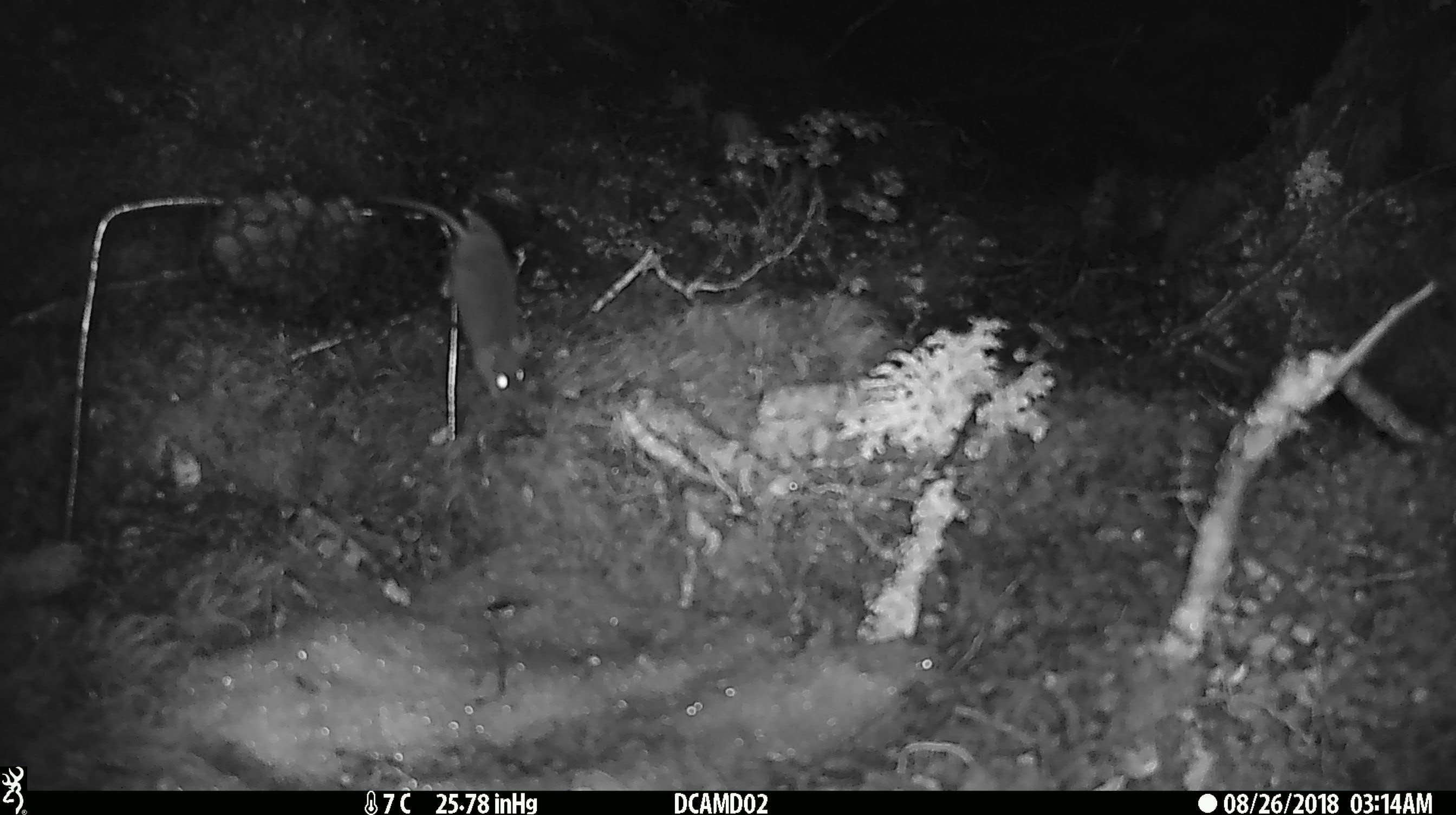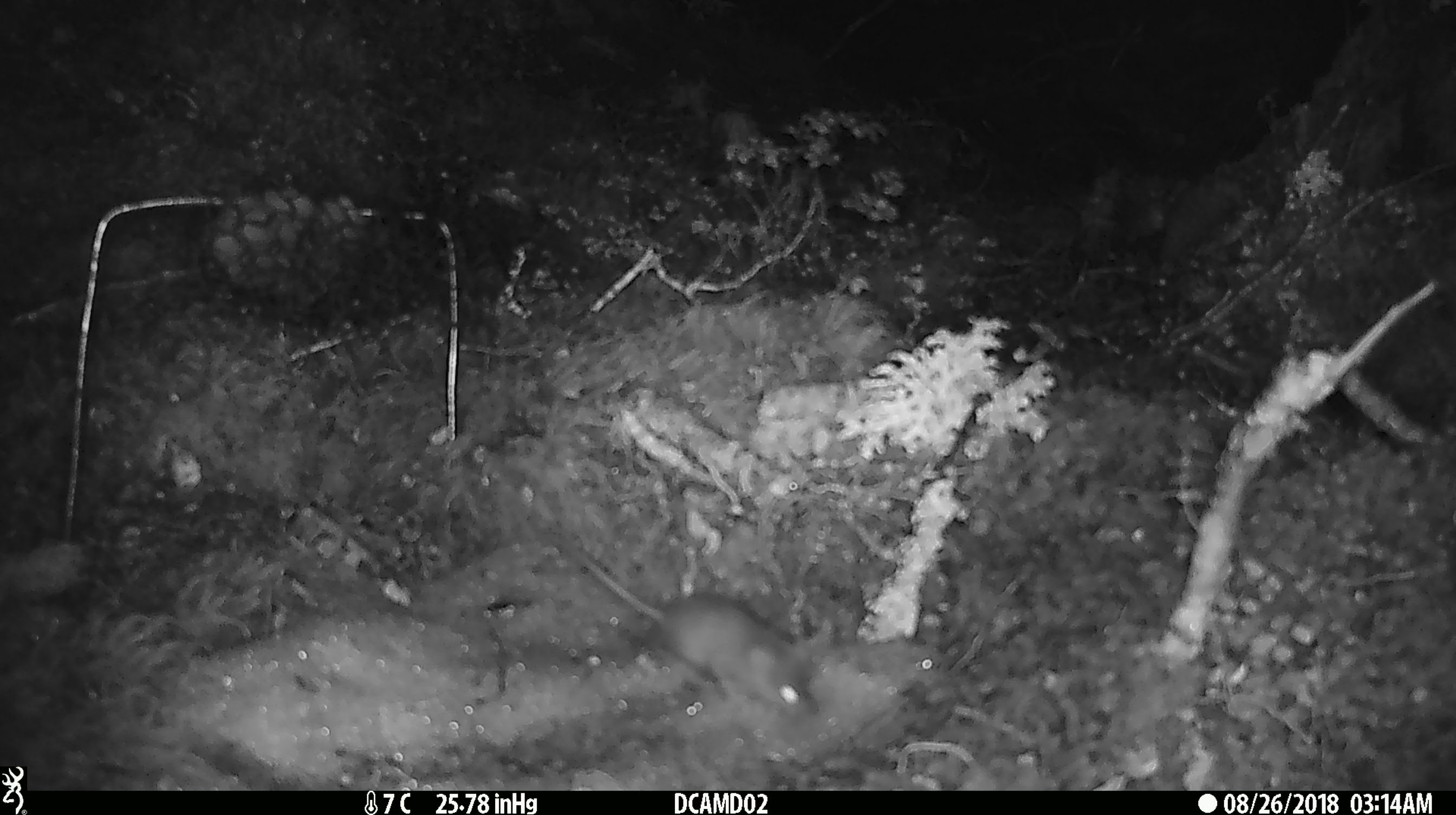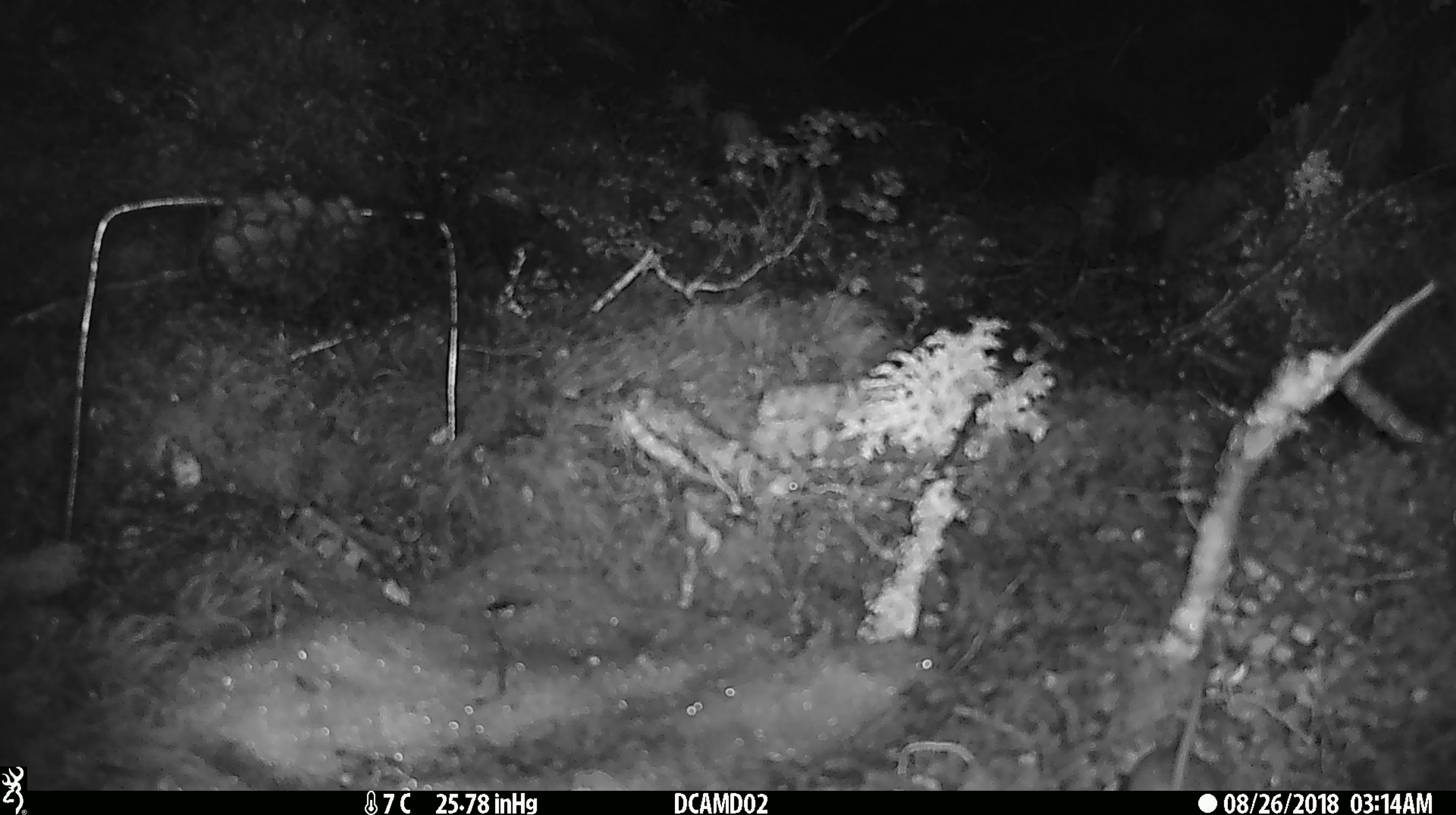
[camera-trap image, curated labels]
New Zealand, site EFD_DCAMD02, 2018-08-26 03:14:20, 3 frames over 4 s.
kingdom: Animalia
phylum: Chordata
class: Mammalia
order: Rodentia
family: Muridae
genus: Mus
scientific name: Mus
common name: mouse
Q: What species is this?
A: Mouse (Mus).